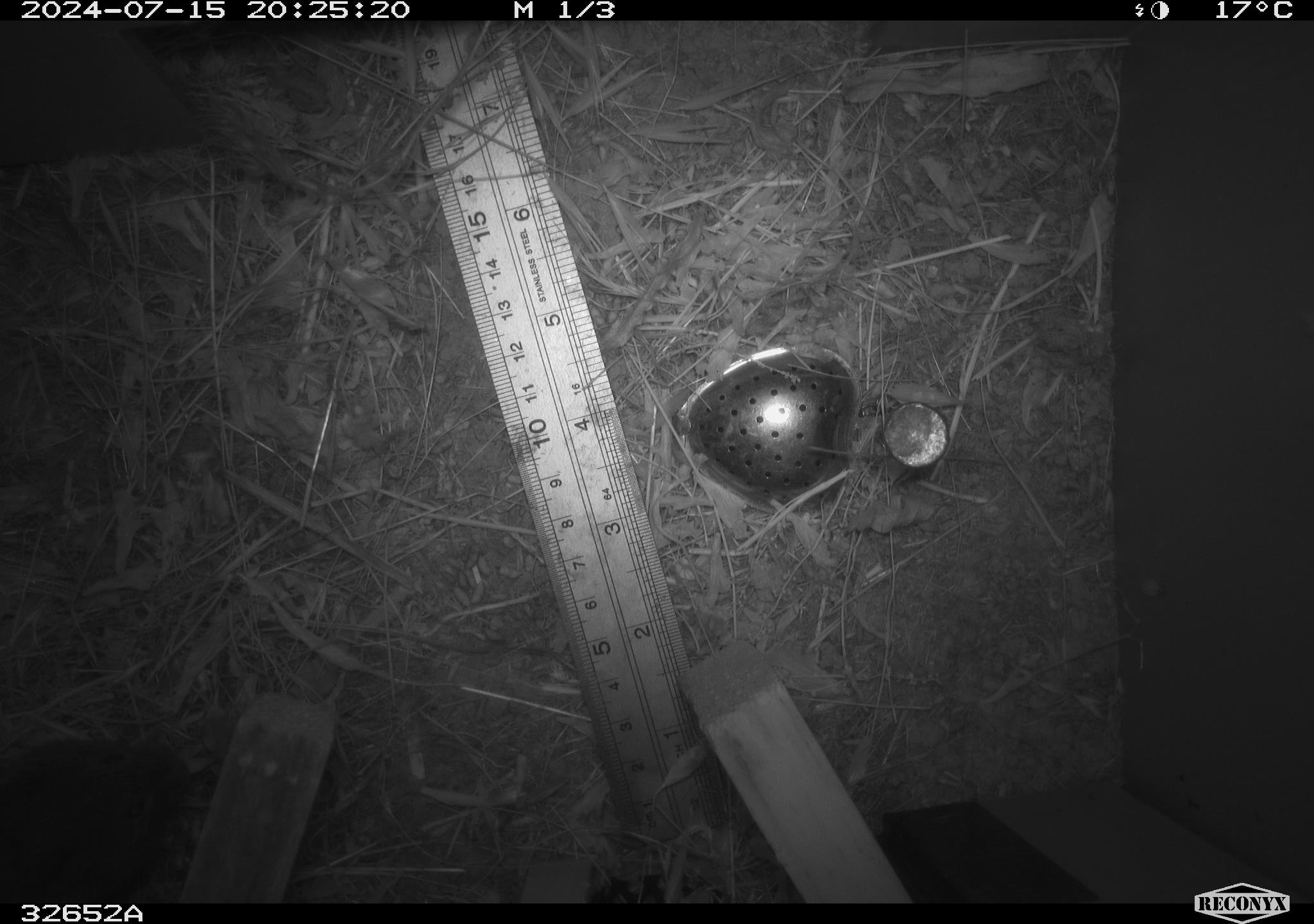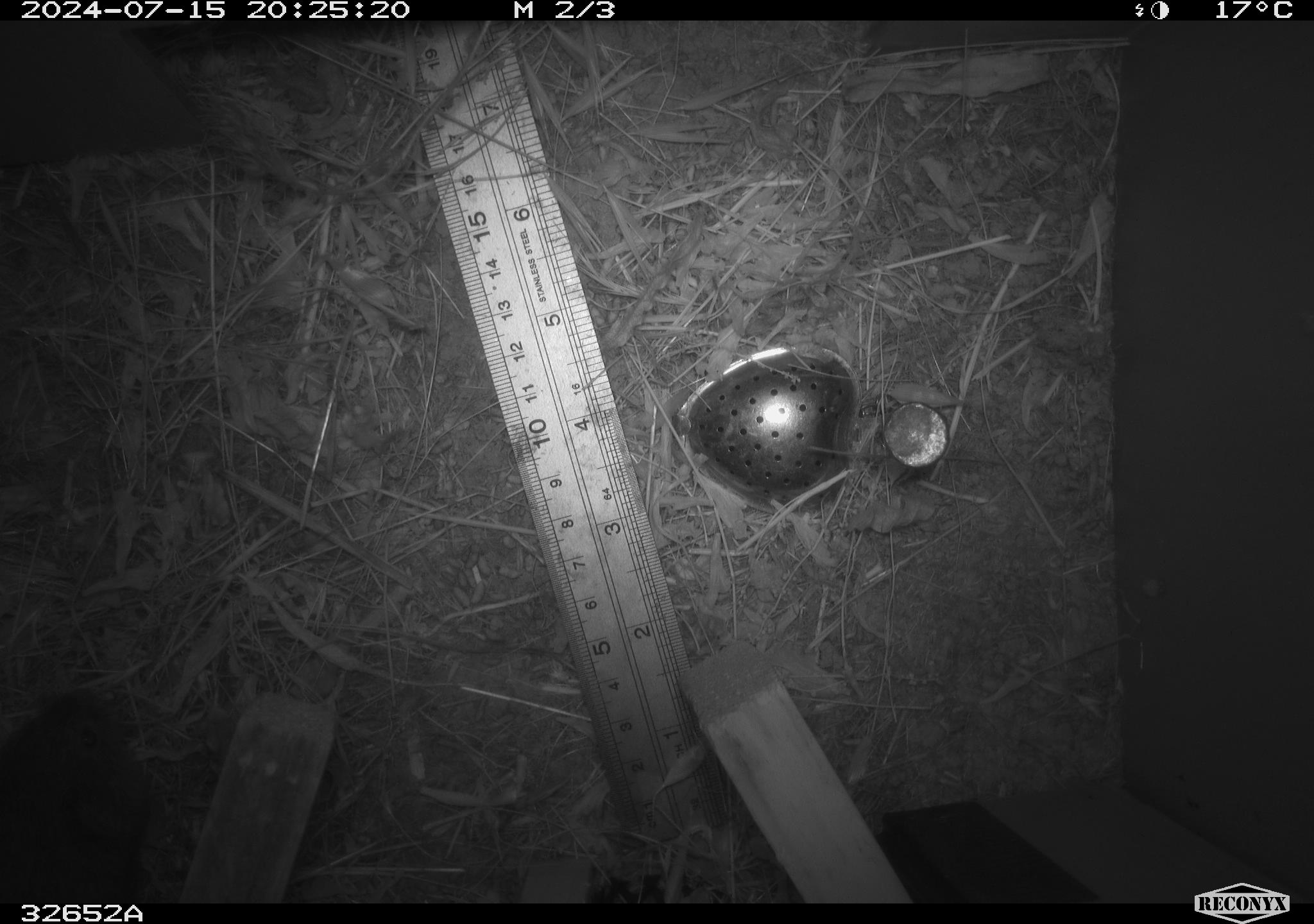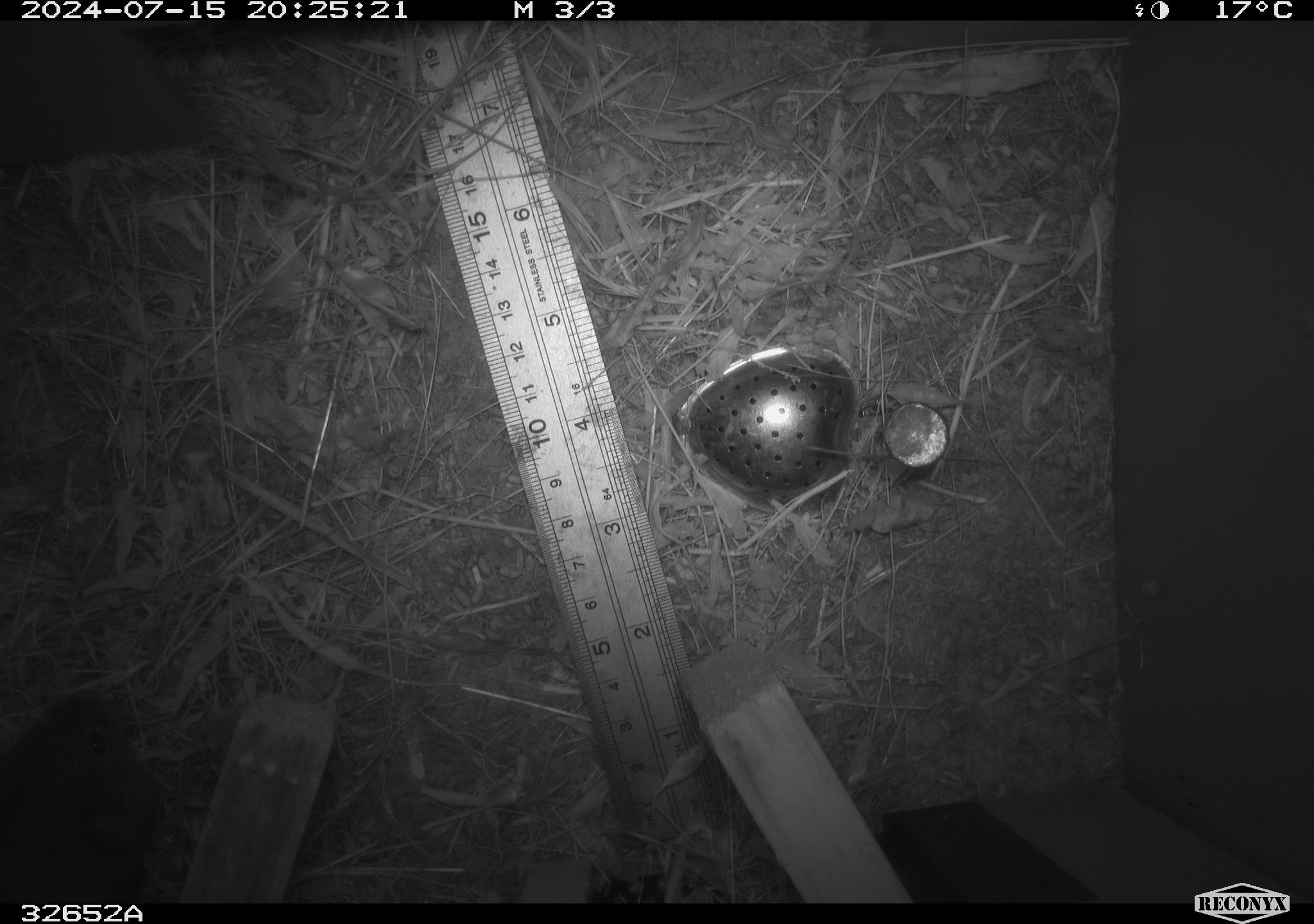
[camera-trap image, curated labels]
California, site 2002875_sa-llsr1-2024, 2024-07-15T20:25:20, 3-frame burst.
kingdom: Animalia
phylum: Chordata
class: Mammalia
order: Rodentia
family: Cricetidae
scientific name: Arvicolinae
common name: voles, lemmings, and muskrats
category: arvicolinae subfamily